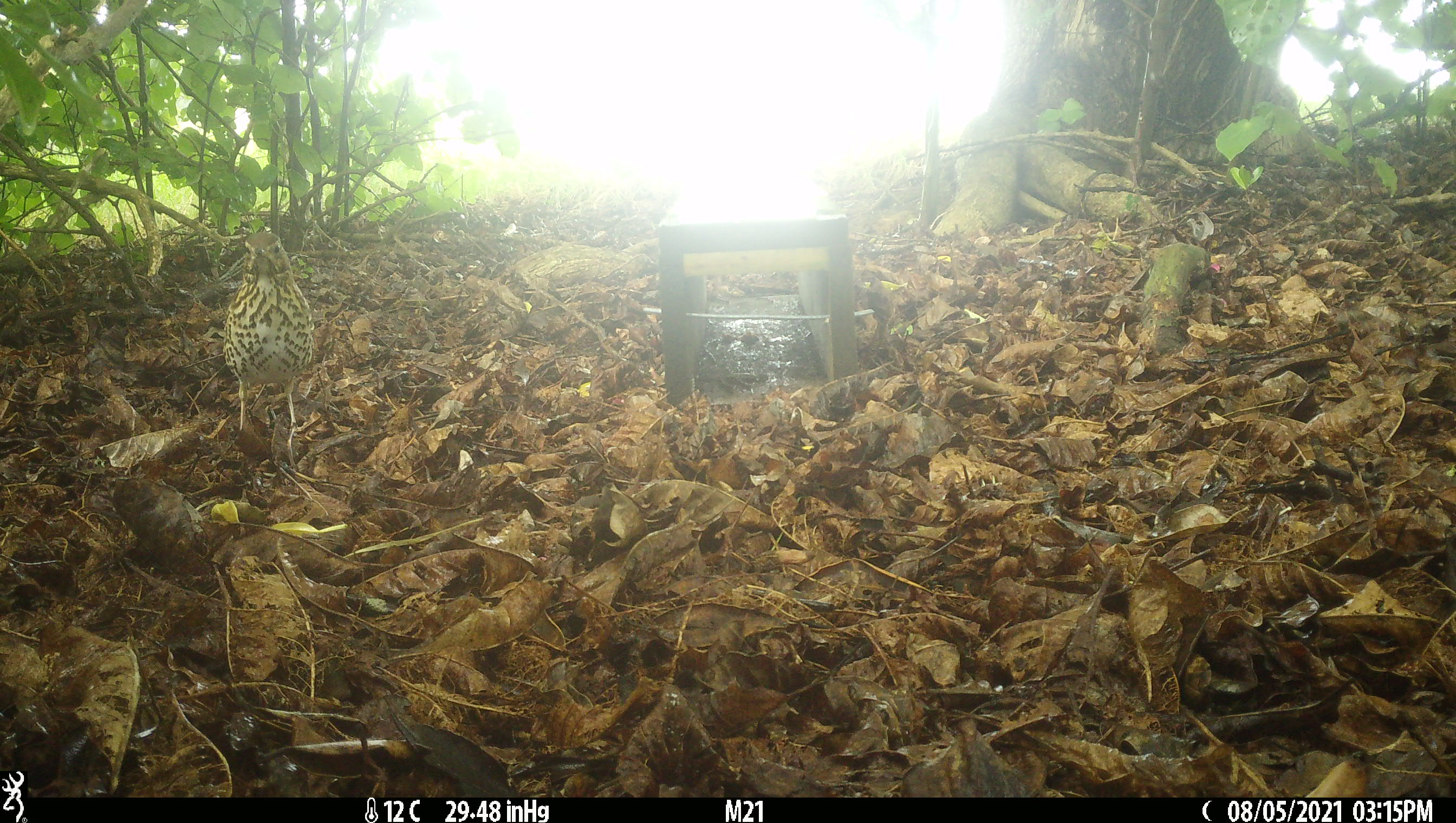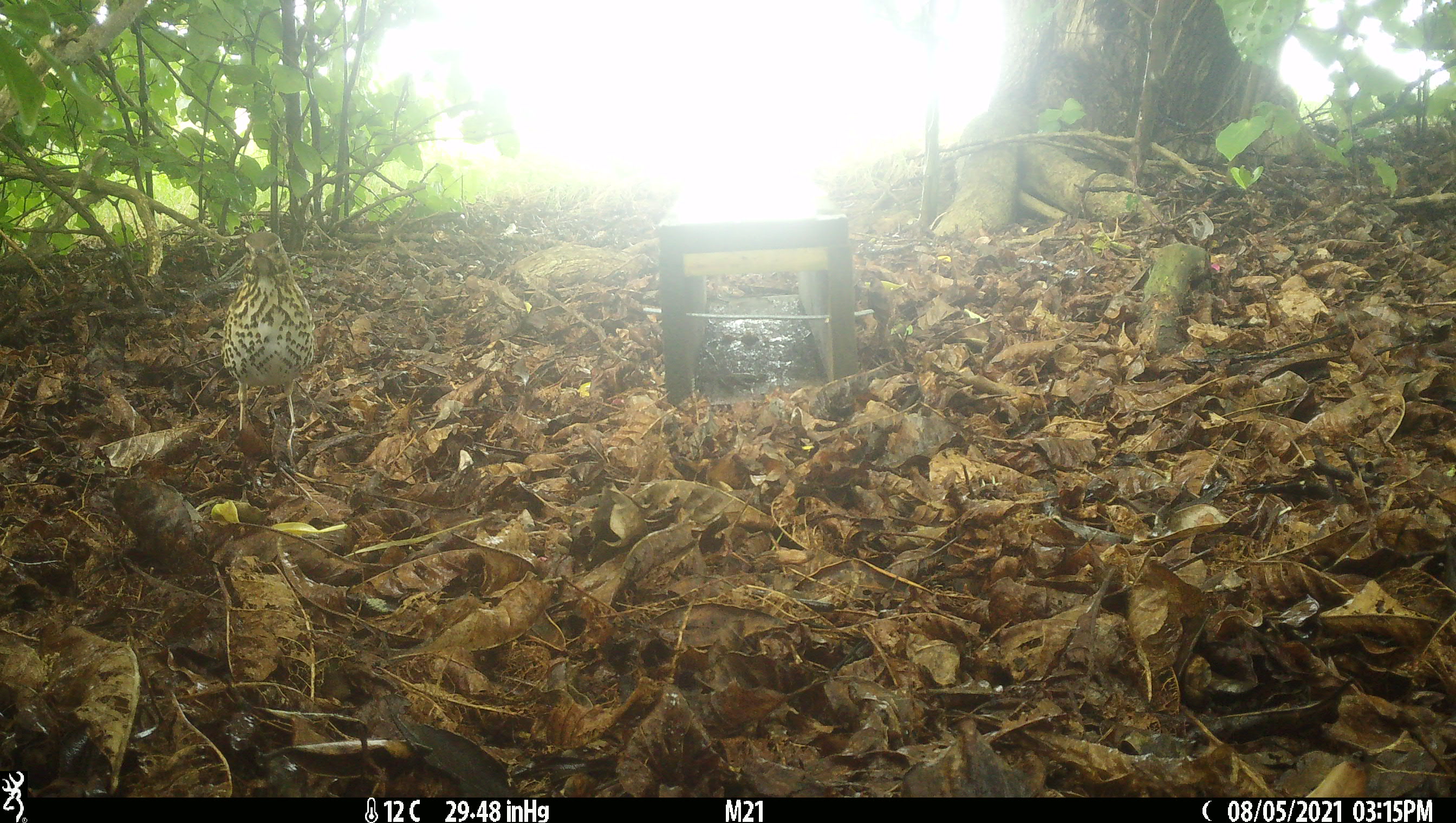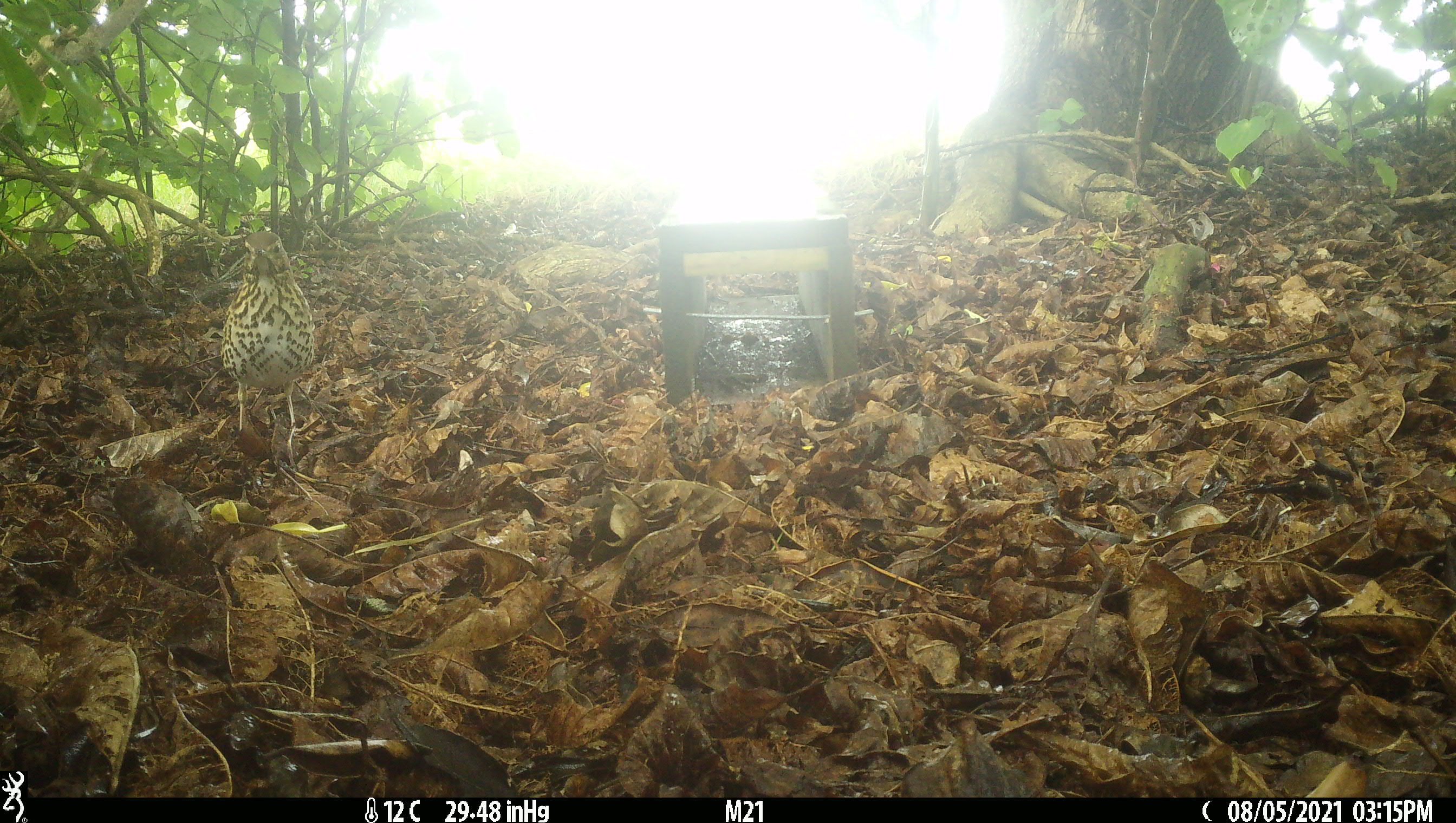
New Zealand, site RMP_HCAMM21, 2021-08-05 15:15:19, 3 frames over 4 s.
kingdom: Animalia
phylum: Chordata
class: Aves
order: Passeriformes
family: Turdidae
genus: Turdus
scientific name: Turdus philomelos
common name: song thrush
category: thrush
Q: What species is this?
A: Thrush (song thrush) (Turdus philomelos).